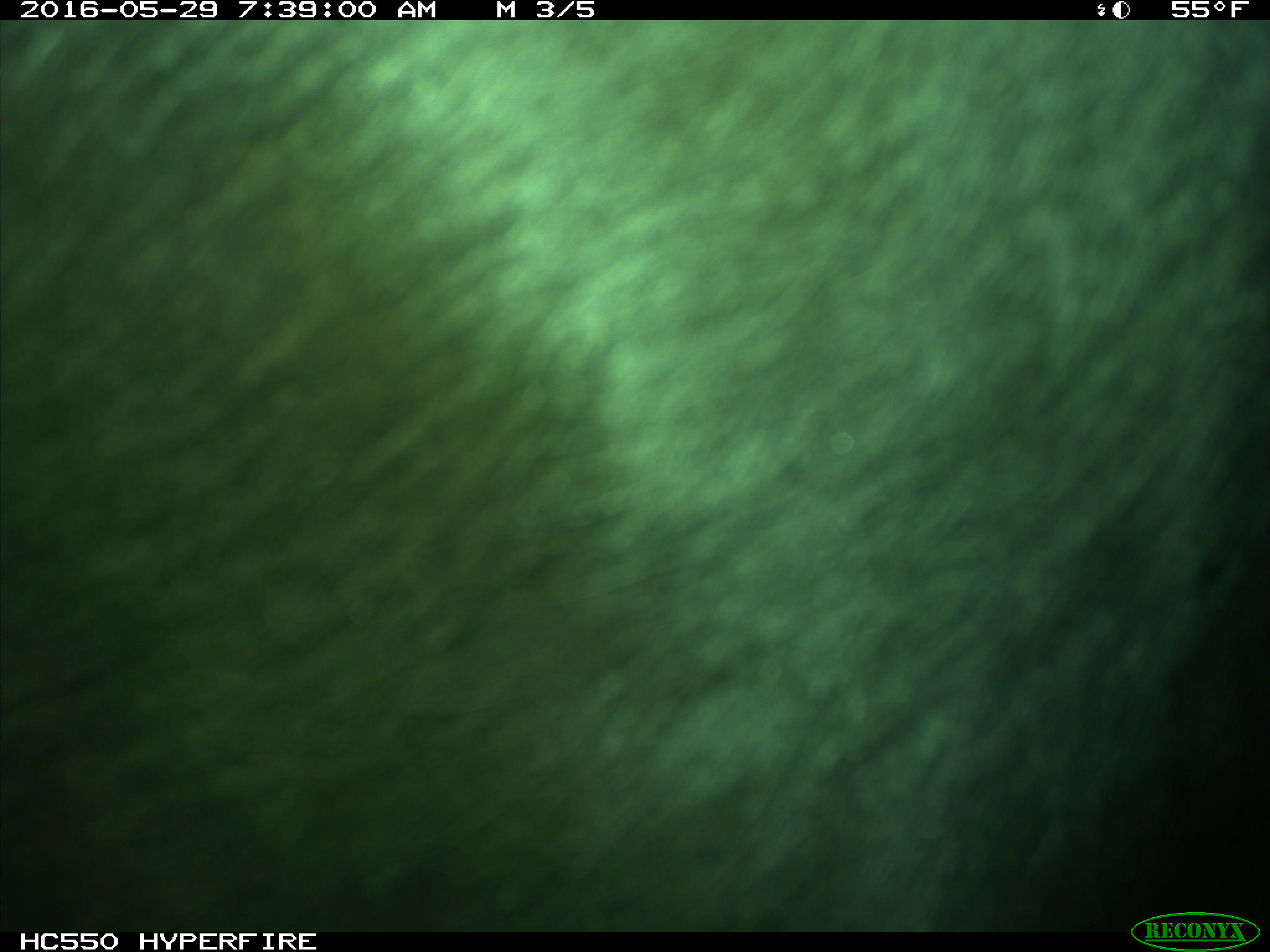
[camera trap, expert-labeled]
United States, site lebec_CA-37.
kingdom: Animalia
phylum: Chordata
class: Mammalia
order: Artiodactyla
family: Bovidae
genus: Bos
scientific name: Bos taurus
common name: domestic cow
Bos taurus (domestic cow).